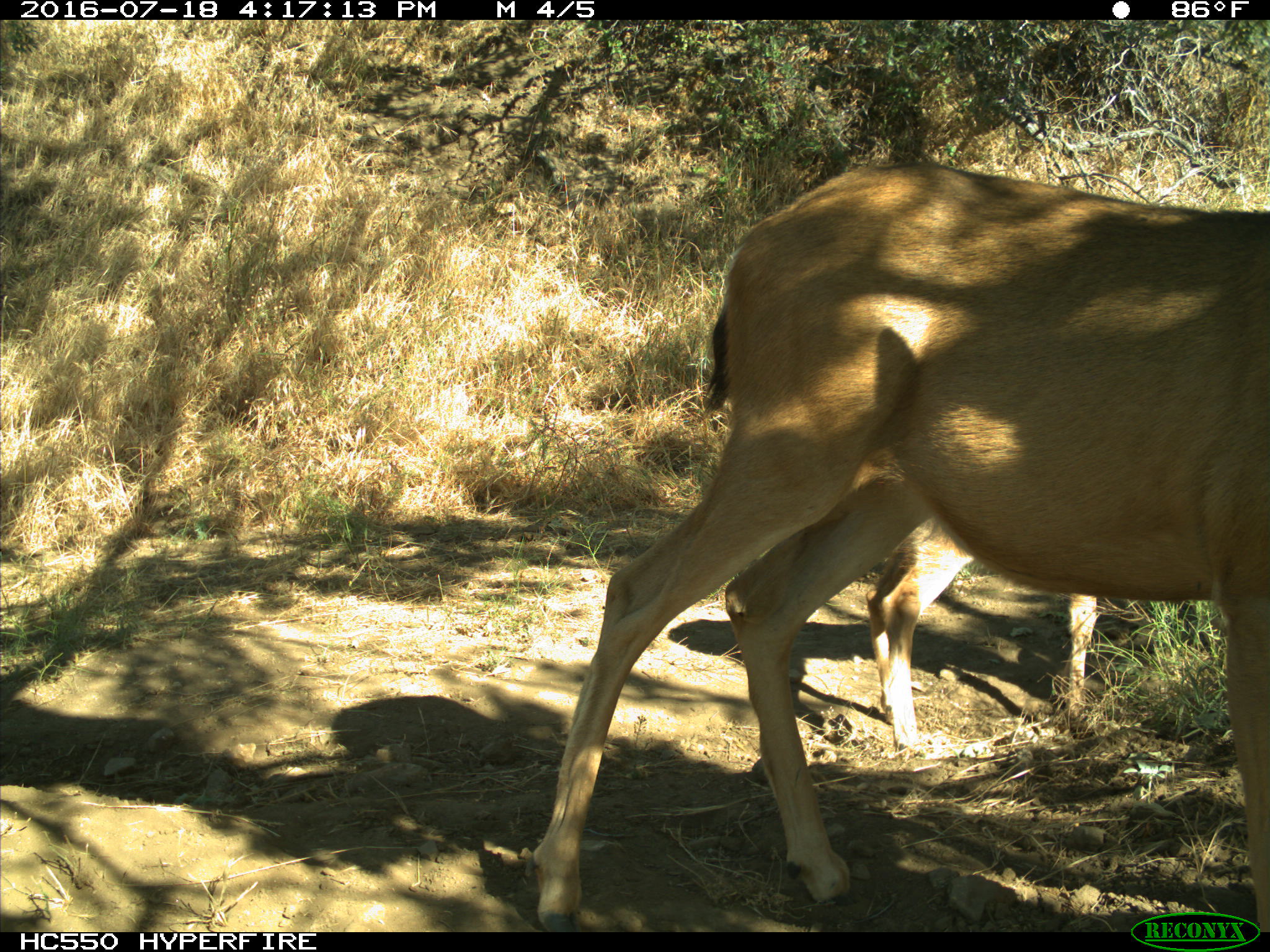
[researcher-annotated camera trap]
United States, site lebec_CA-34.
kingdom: Animalia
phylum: Chordata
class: Mammalia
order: Artiodactyla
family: Cervidae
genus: Odocoileus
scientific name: Odocoileus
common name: deer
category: unidentified deer